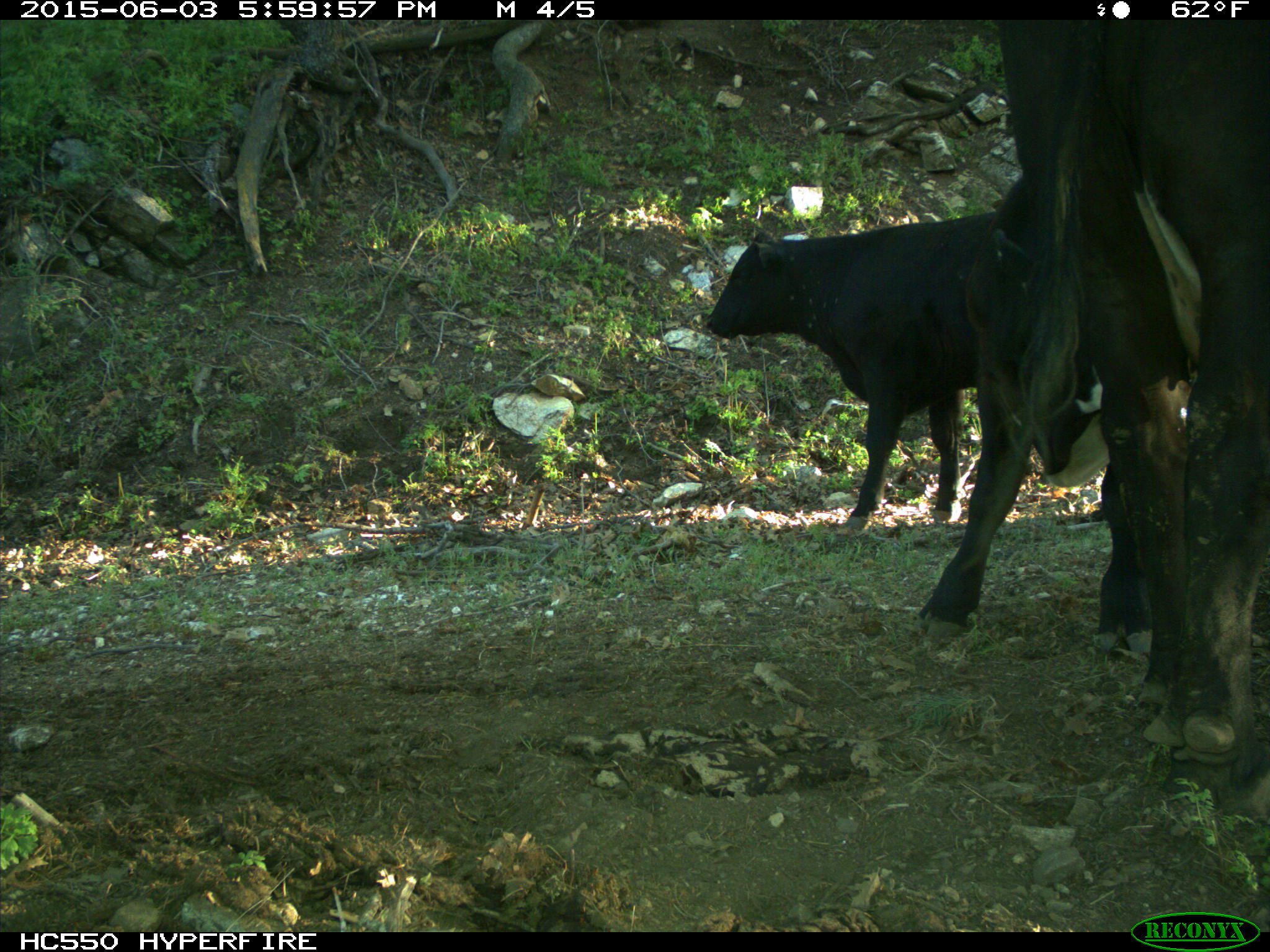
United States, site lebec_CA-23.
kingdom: Animalia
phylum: Chordata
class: Mammalia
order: Artiodactyla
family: Bovidae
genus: Bos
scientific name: Bos taurus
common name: domestic cow